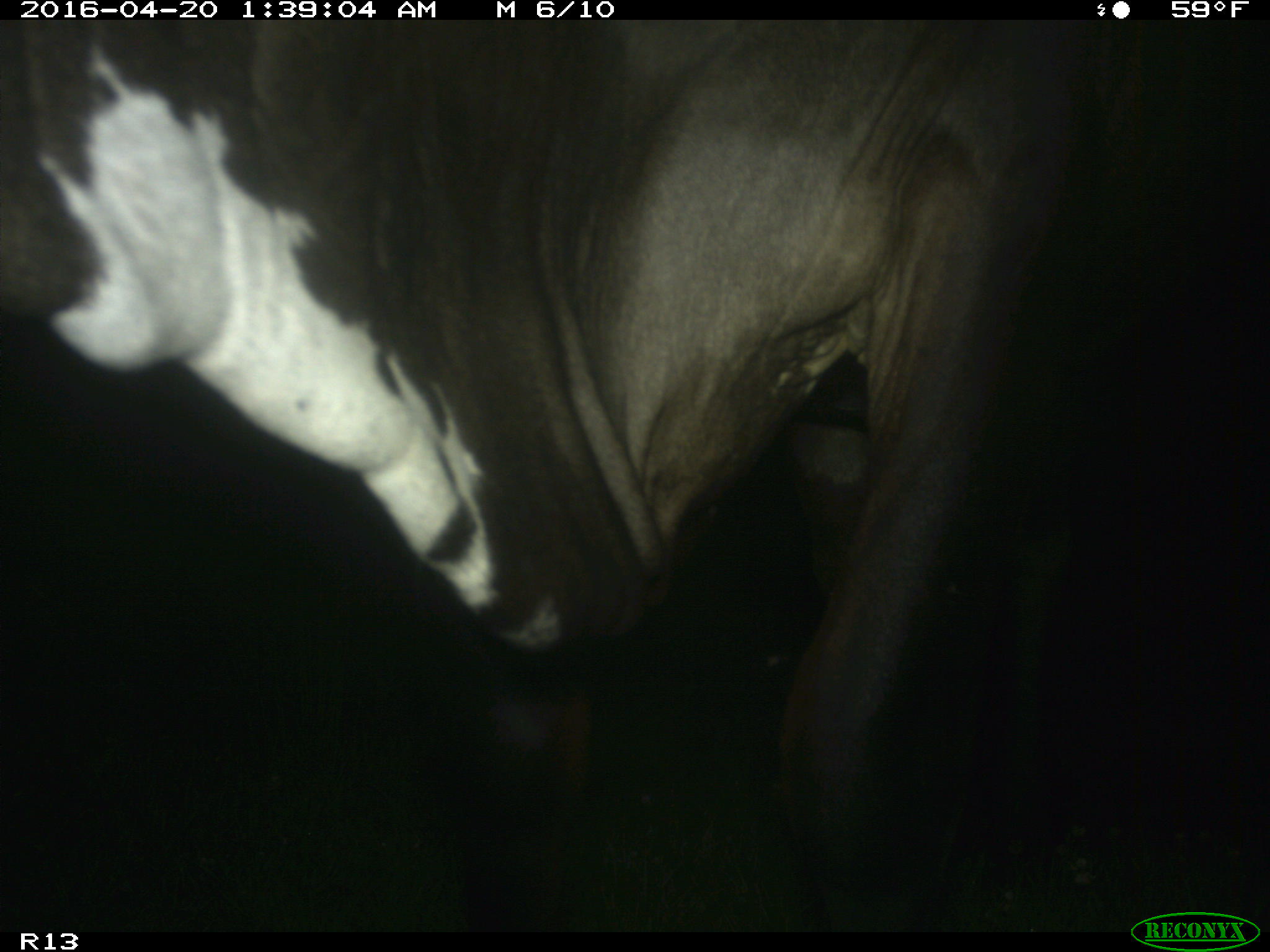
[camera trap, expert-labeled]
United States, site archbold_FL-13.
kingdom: Animalia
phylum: Chordata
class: Mammalia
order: Artiodactyla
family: Bovidae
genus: Bos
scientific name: Bos taurus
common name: domestic cow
Bos taurus (domestic cow).